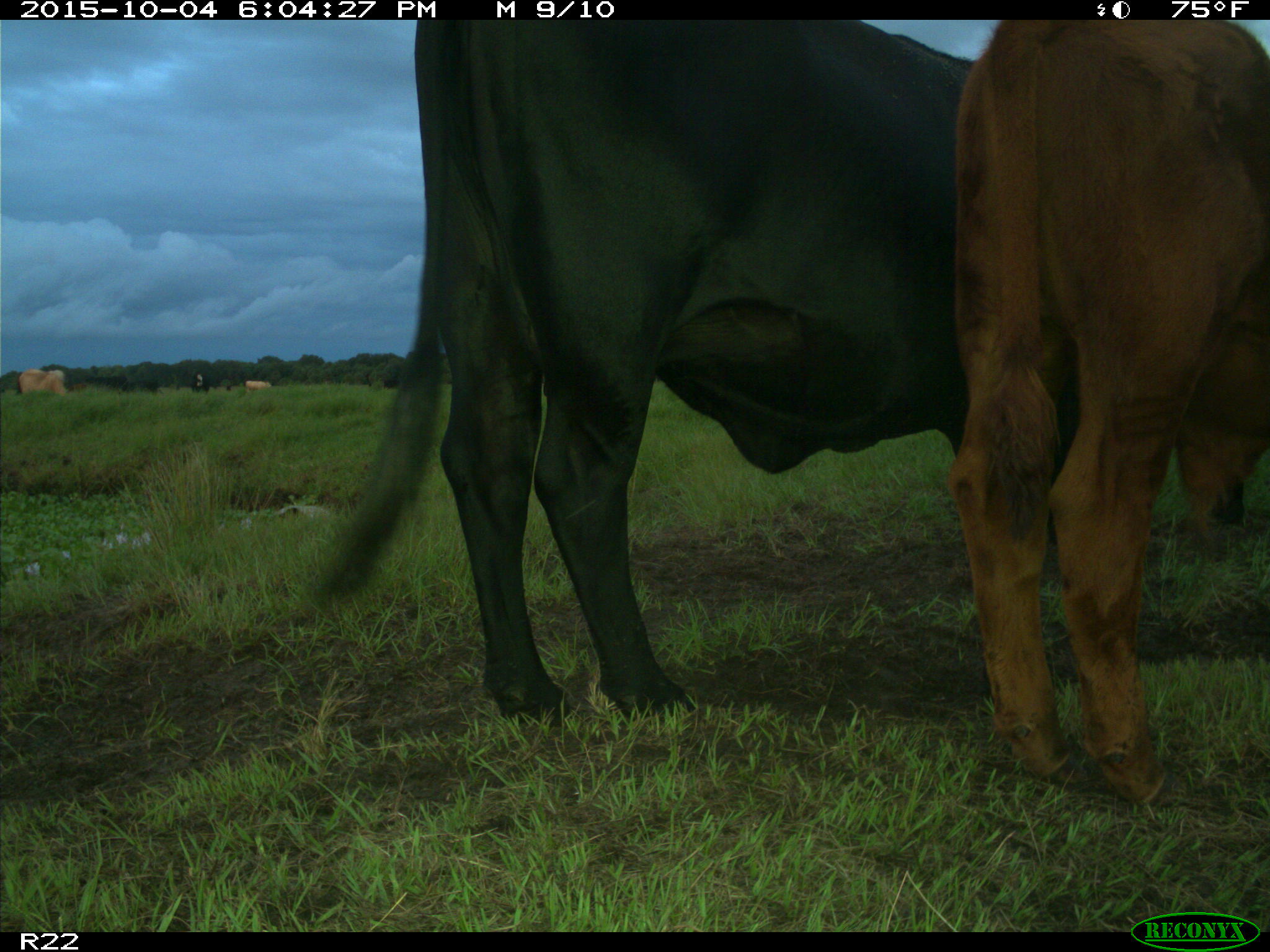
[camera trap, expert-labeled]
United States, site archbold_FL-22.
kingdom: Animalia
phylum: Chordata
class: Mammalia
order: Artiodactyla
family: Bovidae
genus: Bos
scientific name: Bos taurus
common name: domestic cow